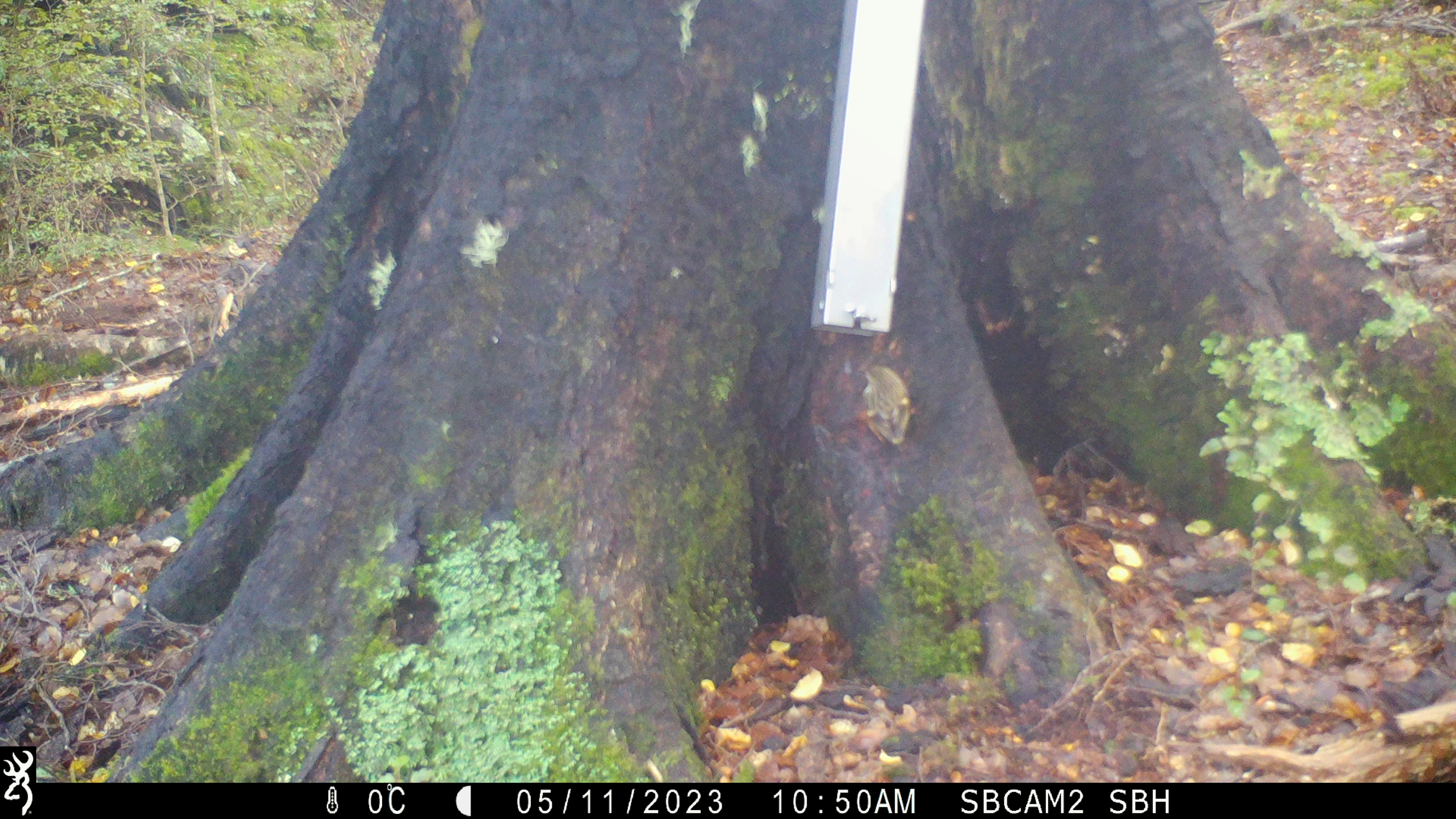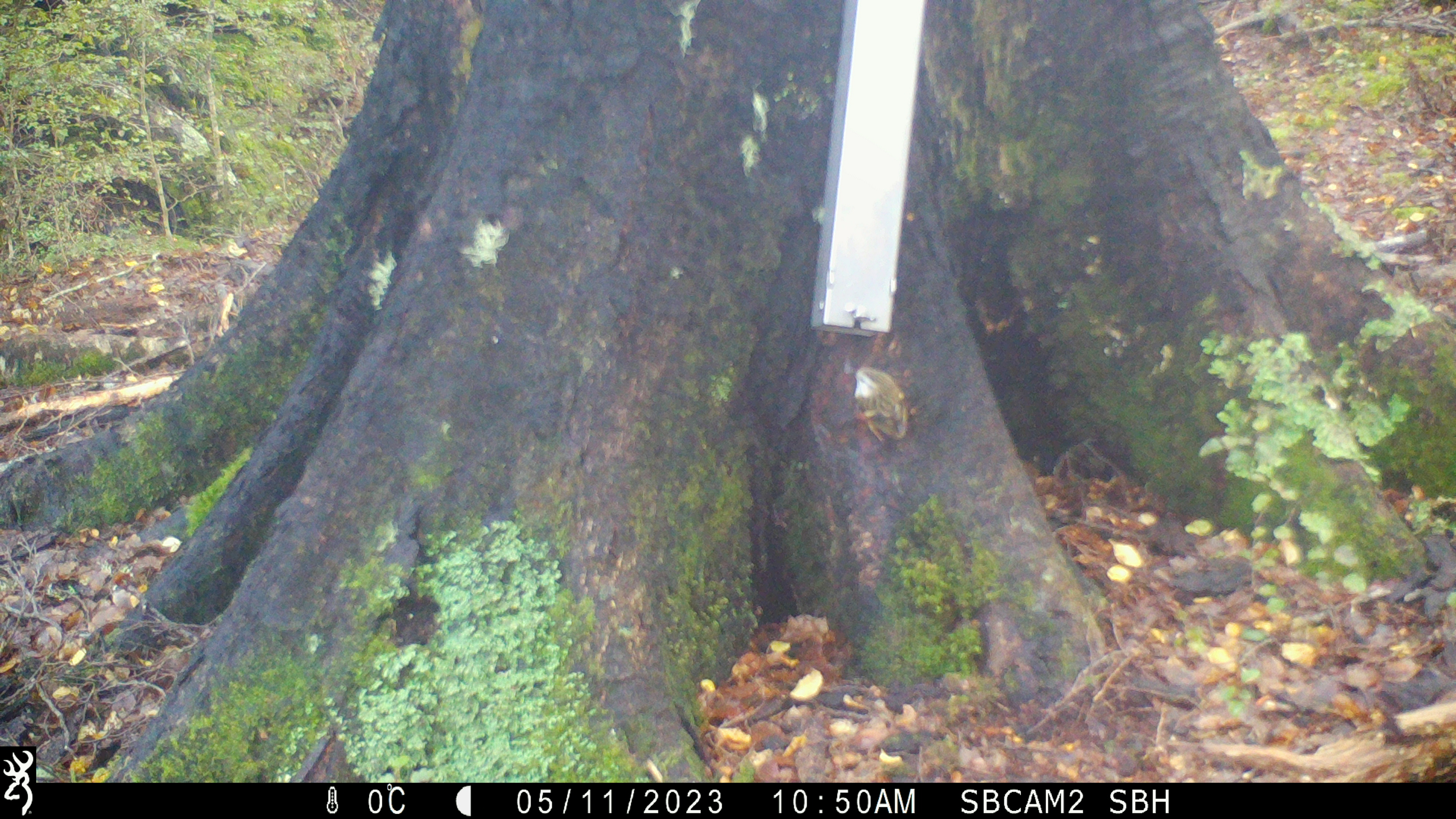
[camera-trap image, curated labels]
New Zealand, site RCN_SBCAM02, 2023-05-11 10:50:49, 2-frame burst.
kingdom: Animalia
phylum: Chordata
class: Aves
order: Passeriformes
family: Acanthisittidae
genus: Acanthisitta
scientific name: Acanthisitta chloris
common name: rifleman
Rifleman (Acanthisitta chloris).